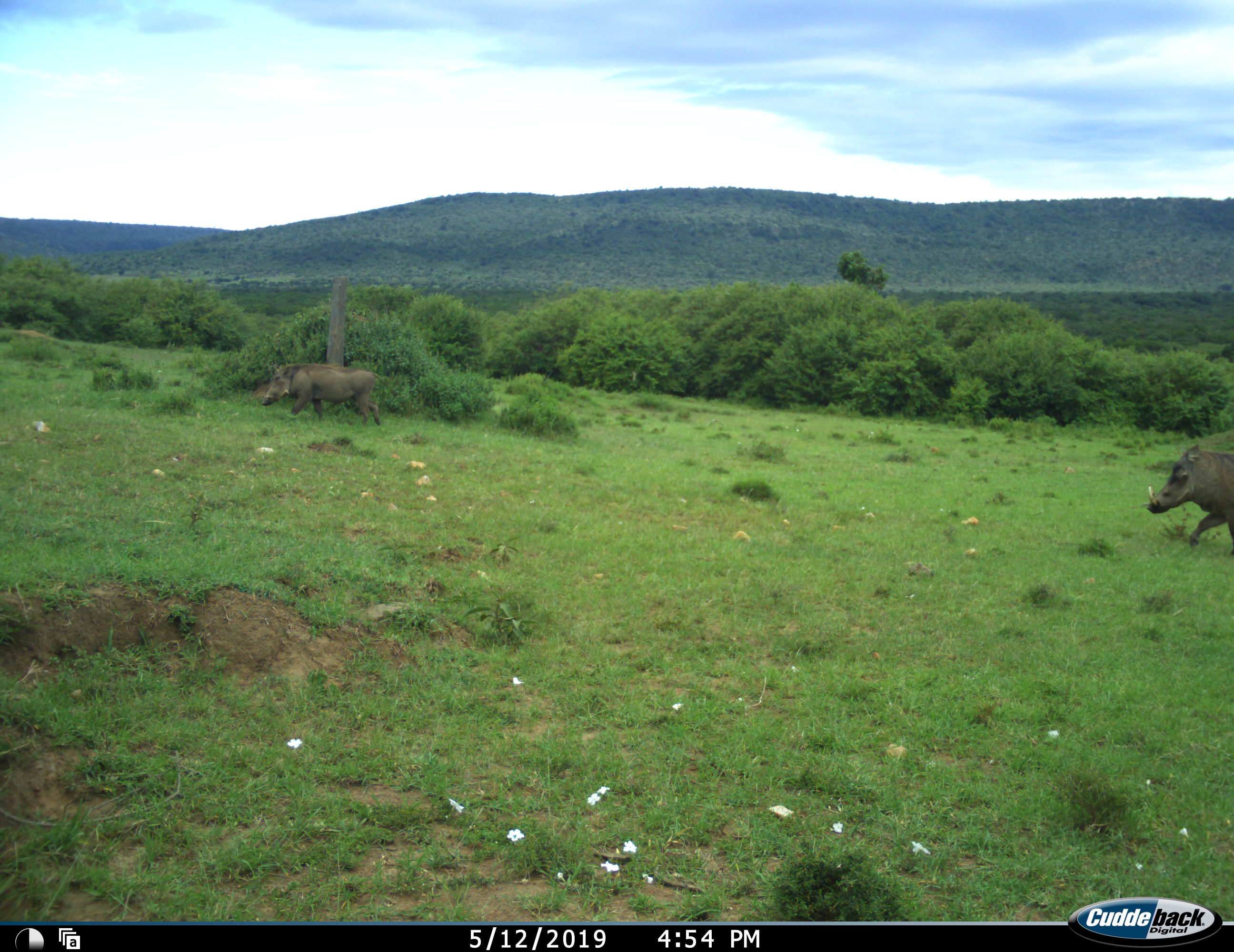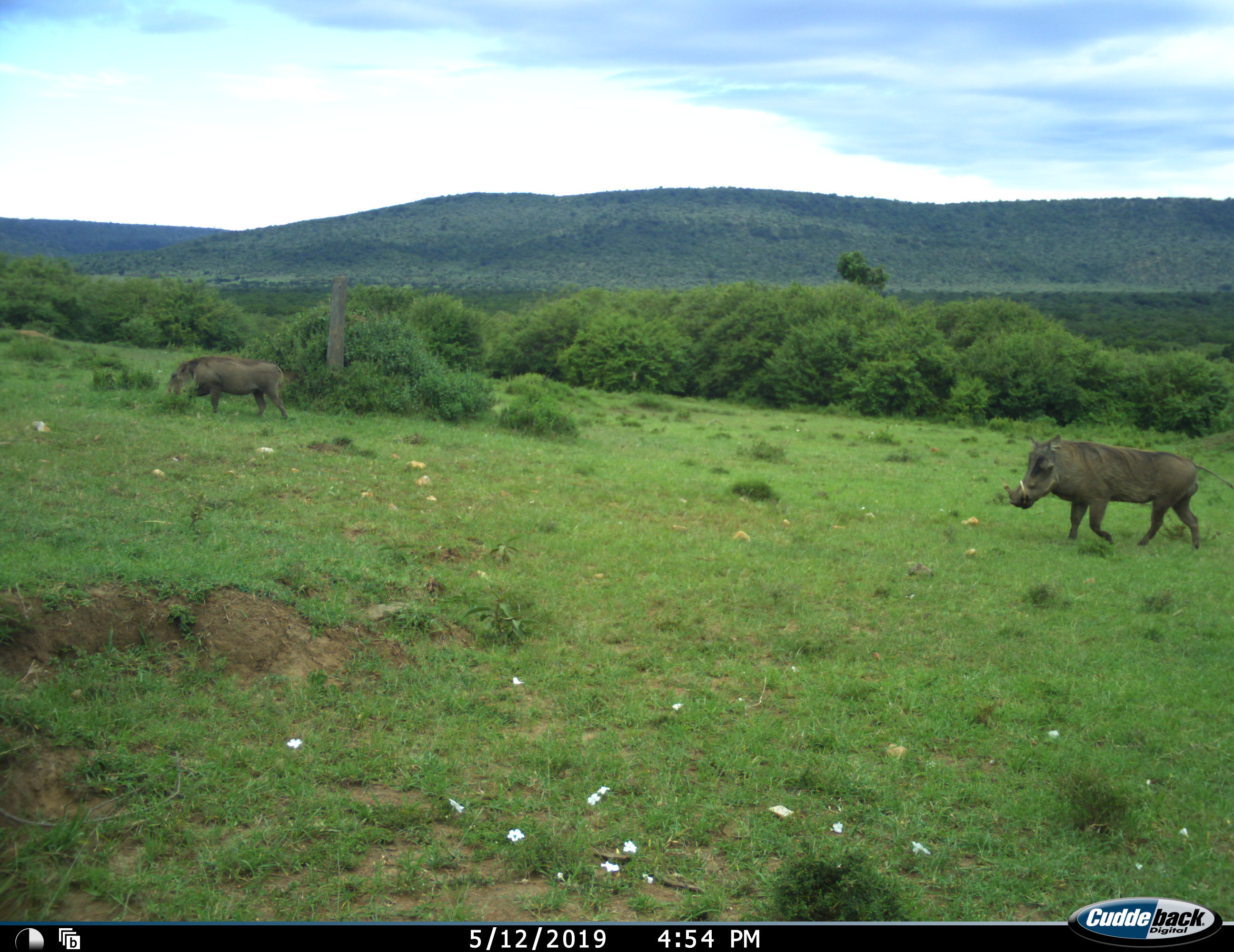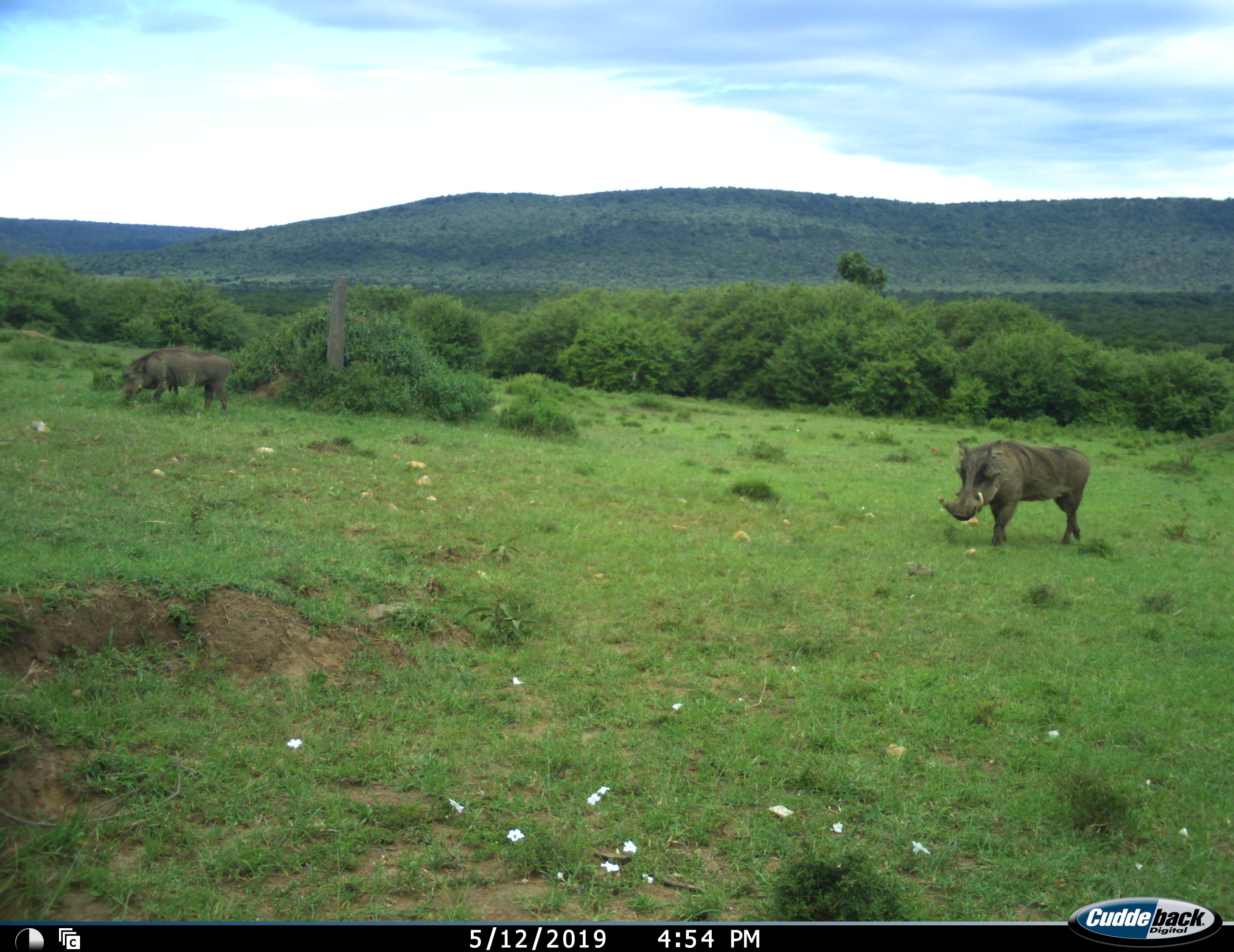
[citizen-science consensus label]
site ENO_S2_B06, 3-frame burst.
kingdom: Animalia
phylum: Chordata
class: Mammalia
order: Artiodactyla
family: Suidae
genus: Phacochoerus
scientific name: Phacochoerus africanus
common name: warthog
Warthog (Phacochoerus africanus), count 2. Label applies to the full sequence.